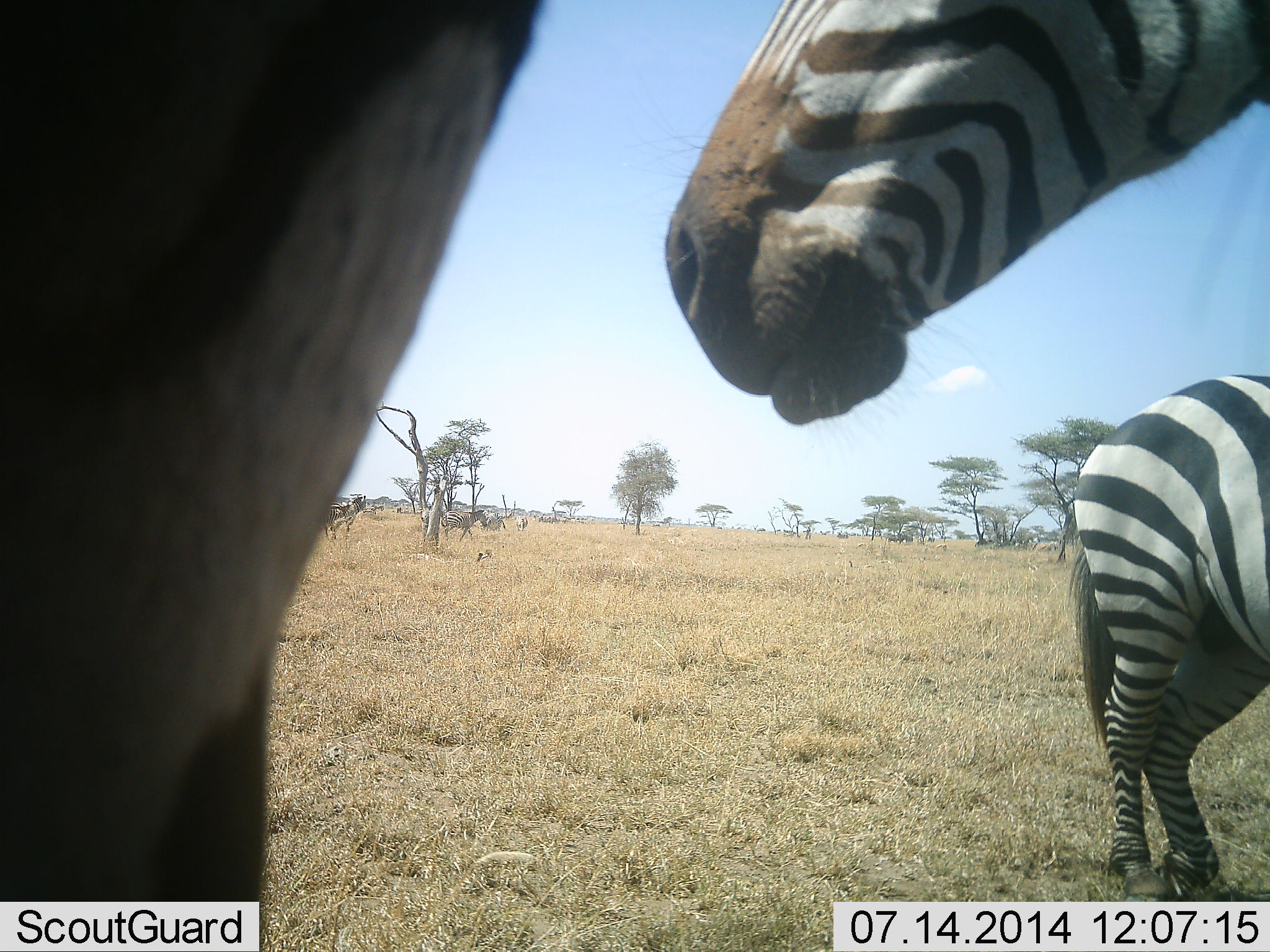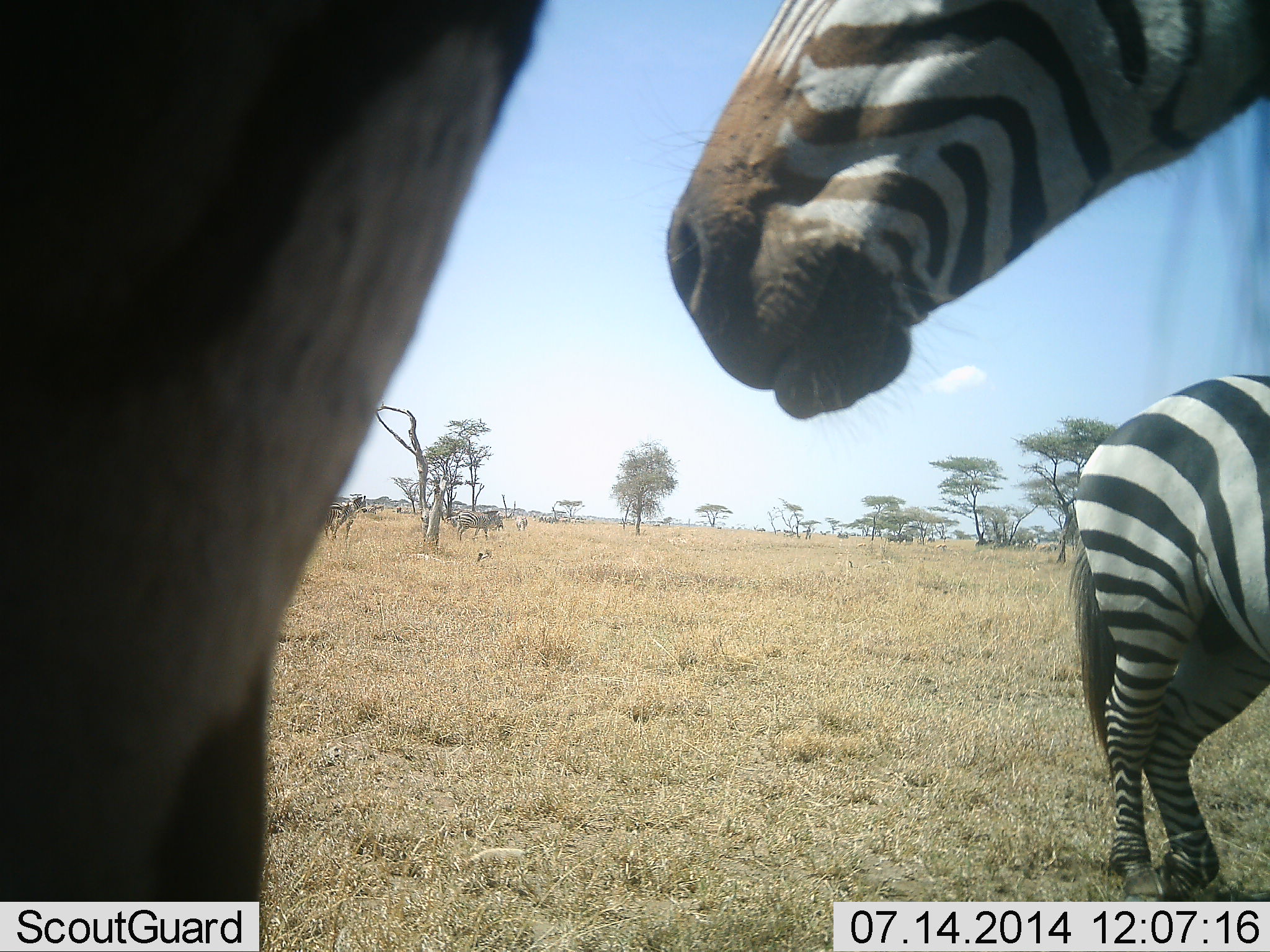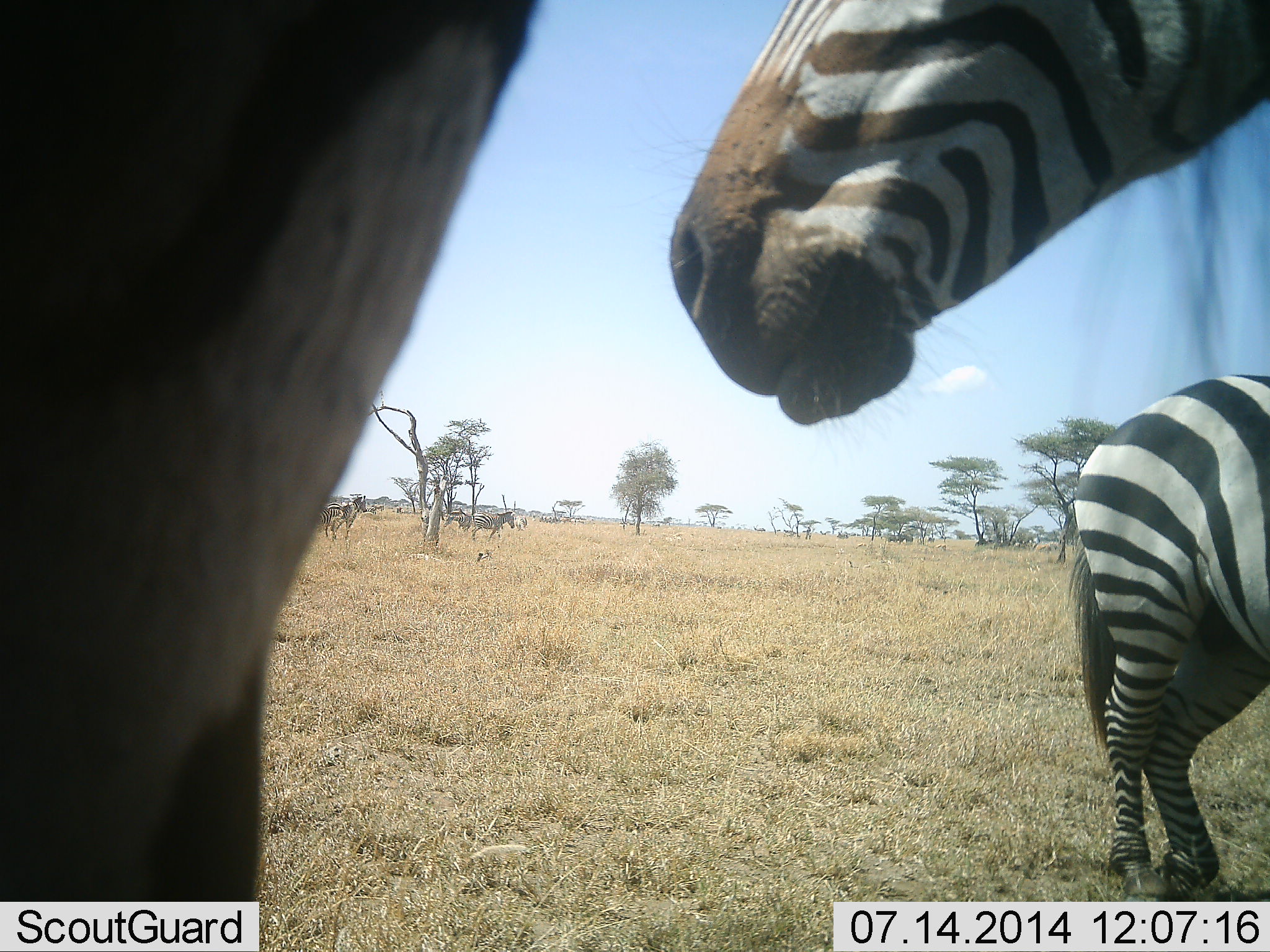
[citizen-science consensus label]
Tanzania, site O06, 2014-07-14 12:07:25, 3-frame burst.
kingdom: Animalia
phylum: Chordata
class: Mammalia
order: Perissodactyla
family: Equidae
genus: Equus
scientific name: Equus quagga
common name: plains zebra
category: zebra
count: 5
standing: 100%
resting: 0%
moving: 60%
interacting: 0%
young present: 0%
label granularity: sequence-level